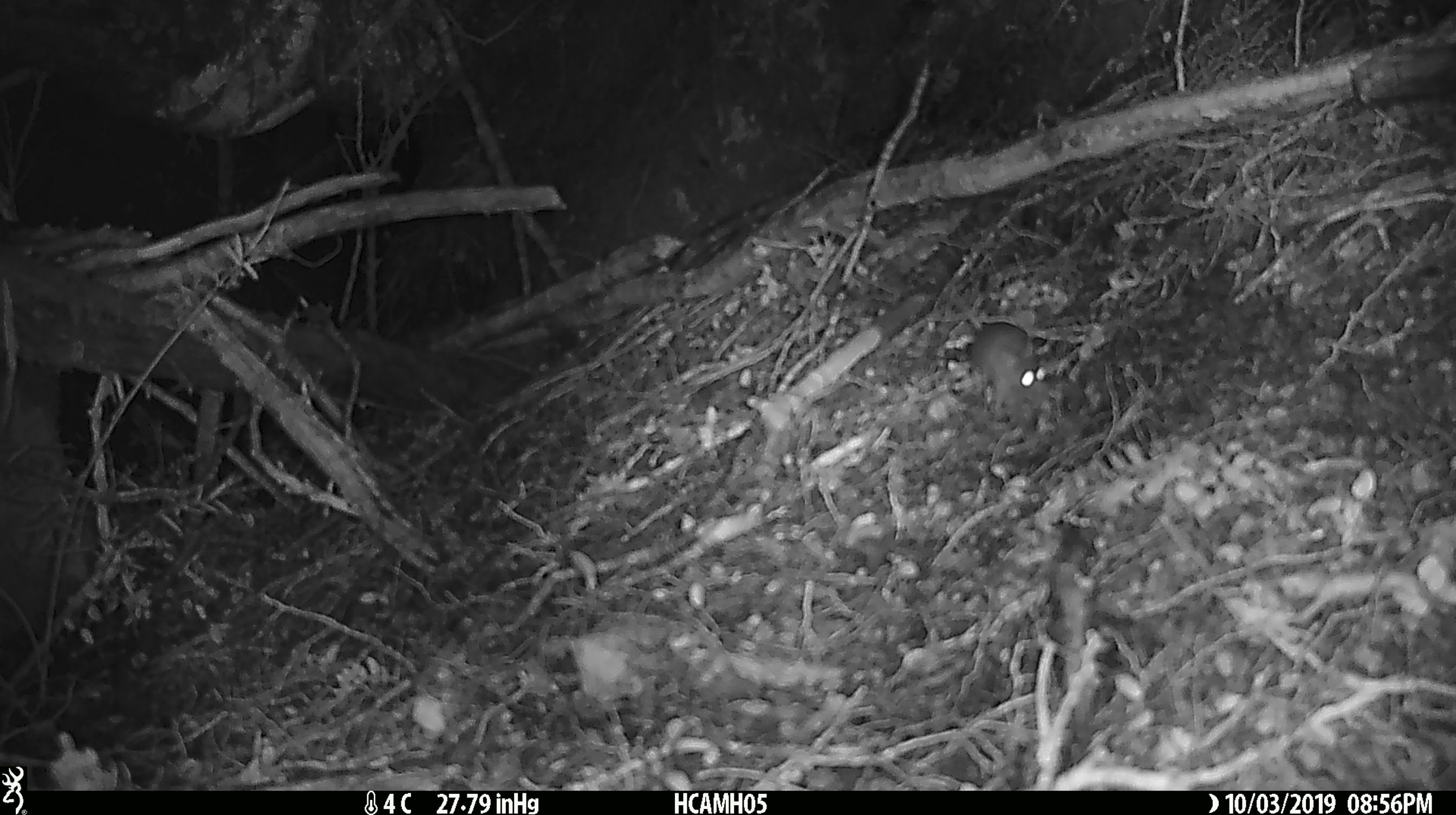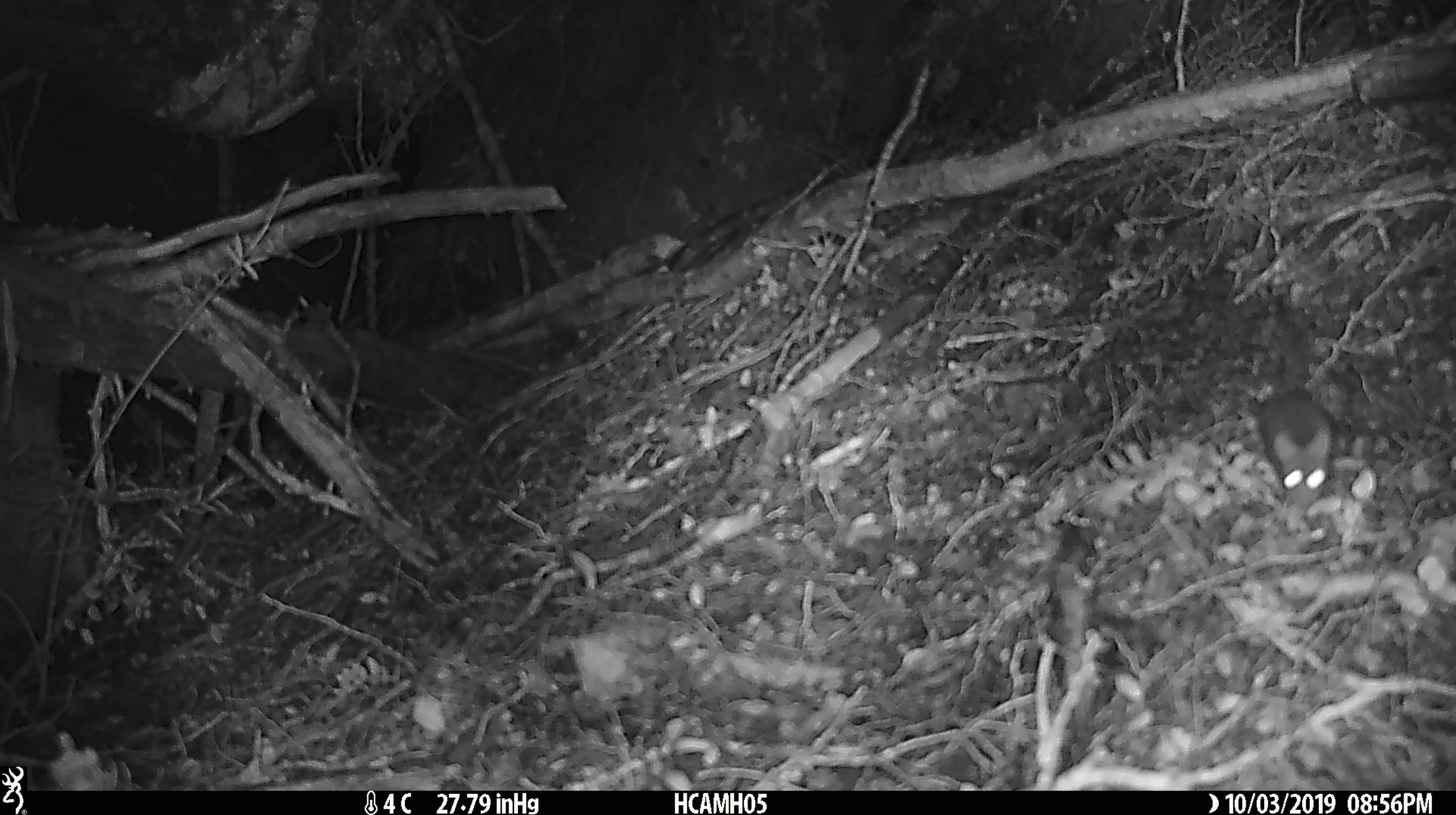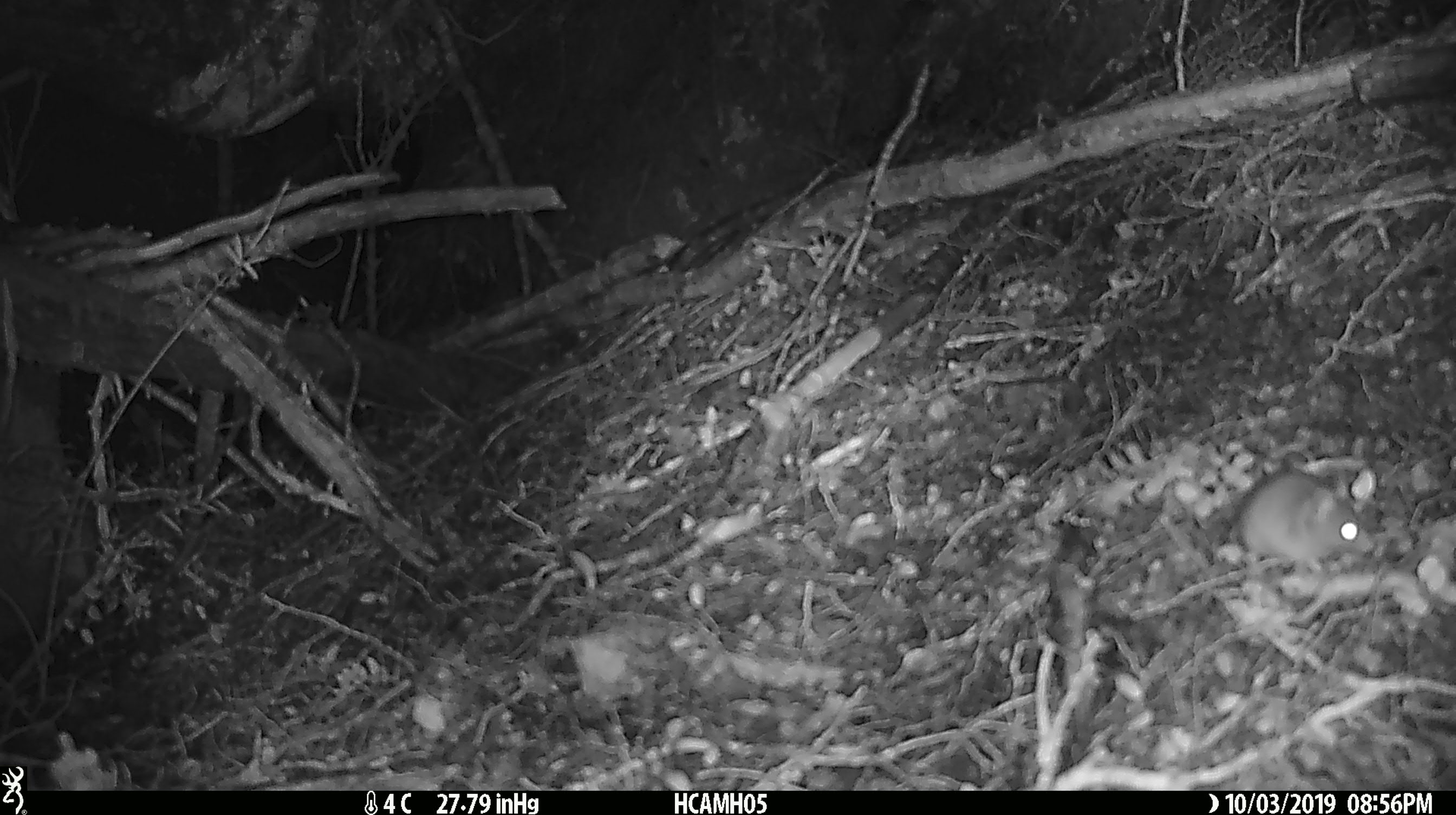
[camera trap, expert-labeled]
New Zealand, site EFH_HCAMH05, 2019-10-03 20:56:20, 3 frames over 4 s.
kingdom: Animalia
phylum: Chordata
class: Mammalia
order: Rodentia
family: Muridae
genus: Mus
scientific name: Mus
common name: mouse